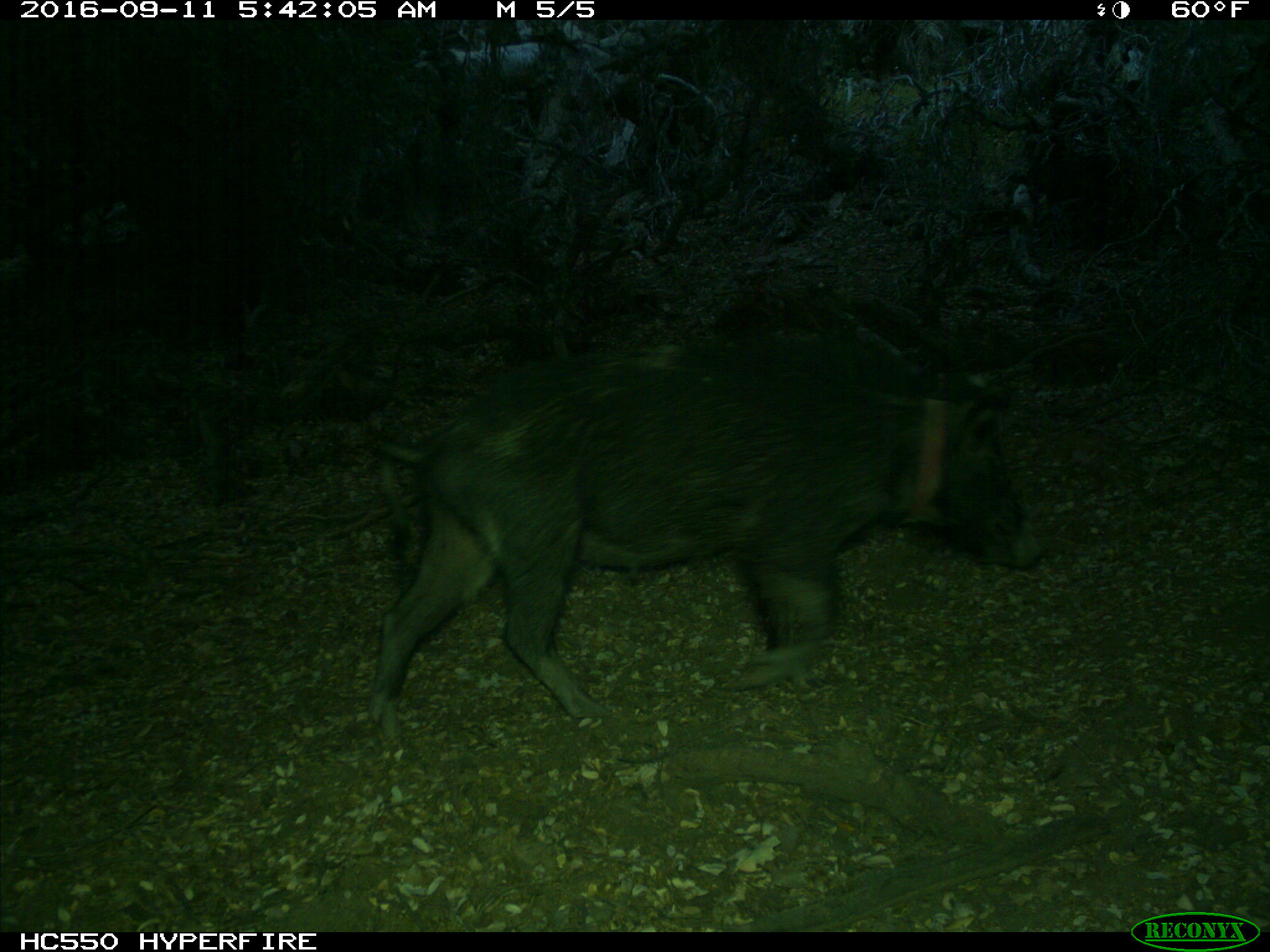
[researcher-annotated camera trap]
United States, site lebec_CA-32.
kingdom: Animalia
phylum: Chordata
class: Mammalia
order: Artiodactyla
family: Suidae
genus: Sus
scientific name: Sus scrofa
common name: wild boar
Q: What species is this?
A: Sus scrofa (wild boar).